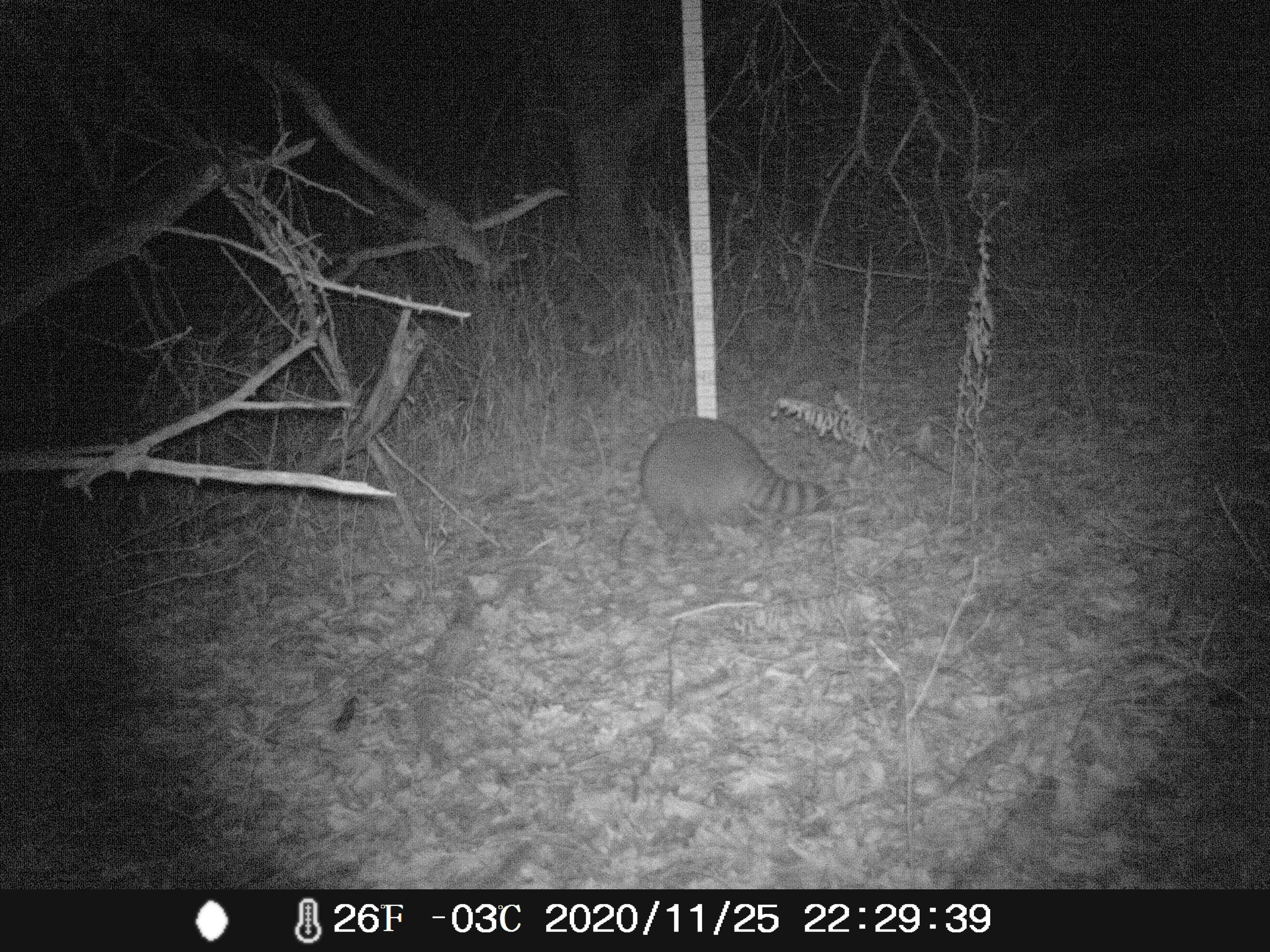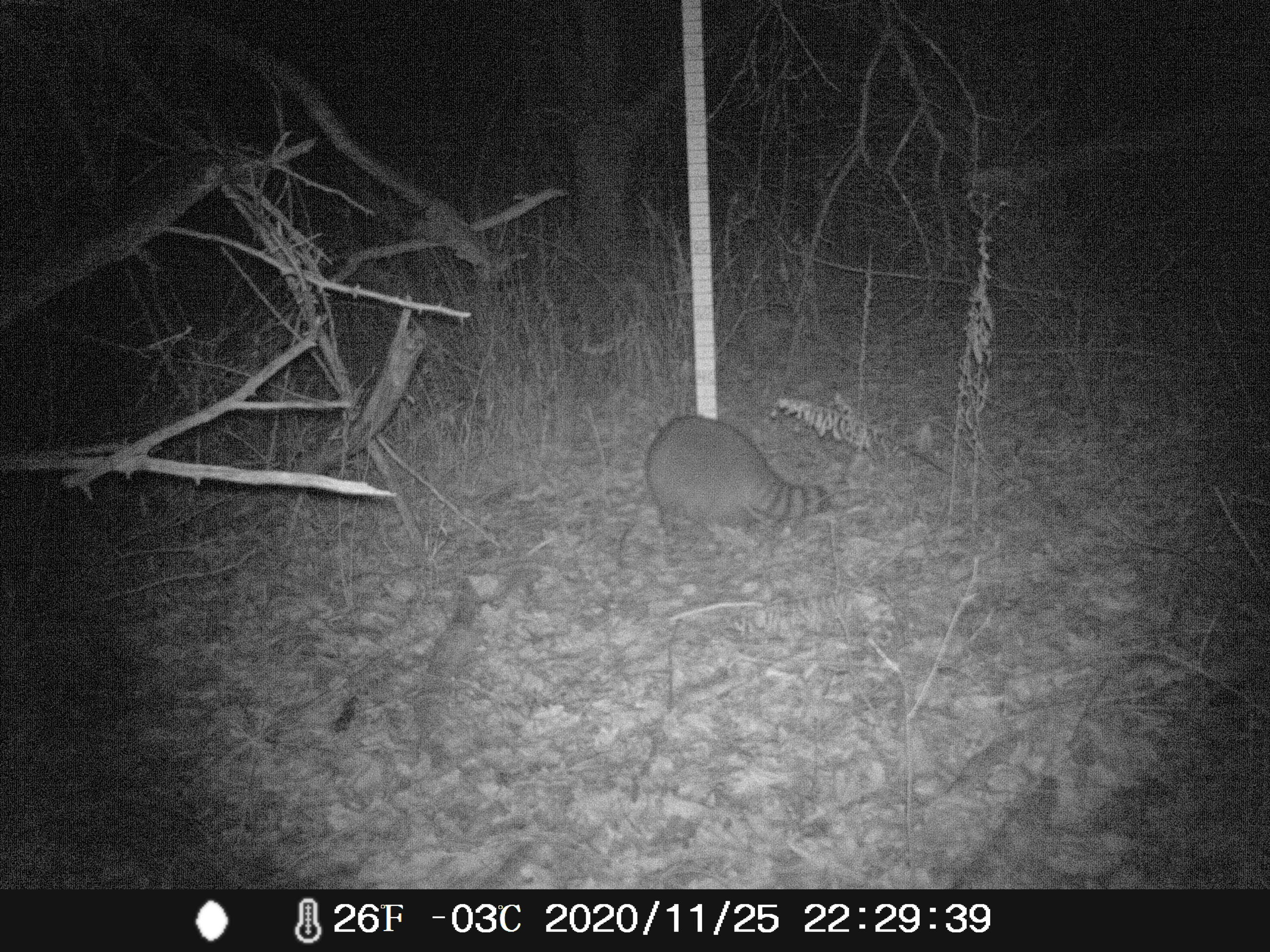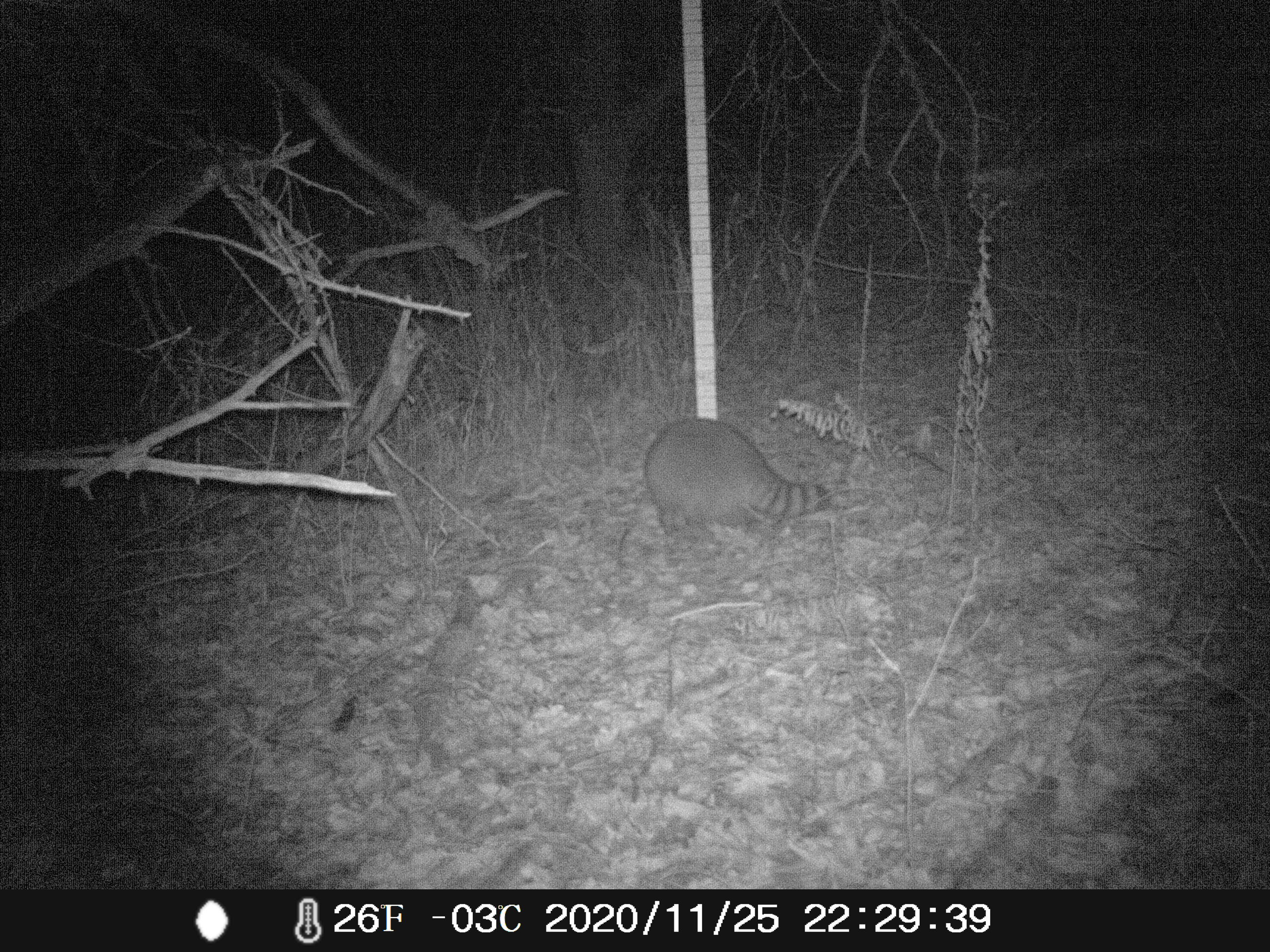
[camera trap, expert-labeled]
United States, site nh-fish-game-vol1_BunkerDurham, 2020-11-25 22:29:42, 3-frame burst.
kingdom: Animalia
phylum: Chordata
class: Mammalia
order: Carnivora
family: Procyonidae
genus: Procyon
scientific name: Procyon lotor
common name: raccoon